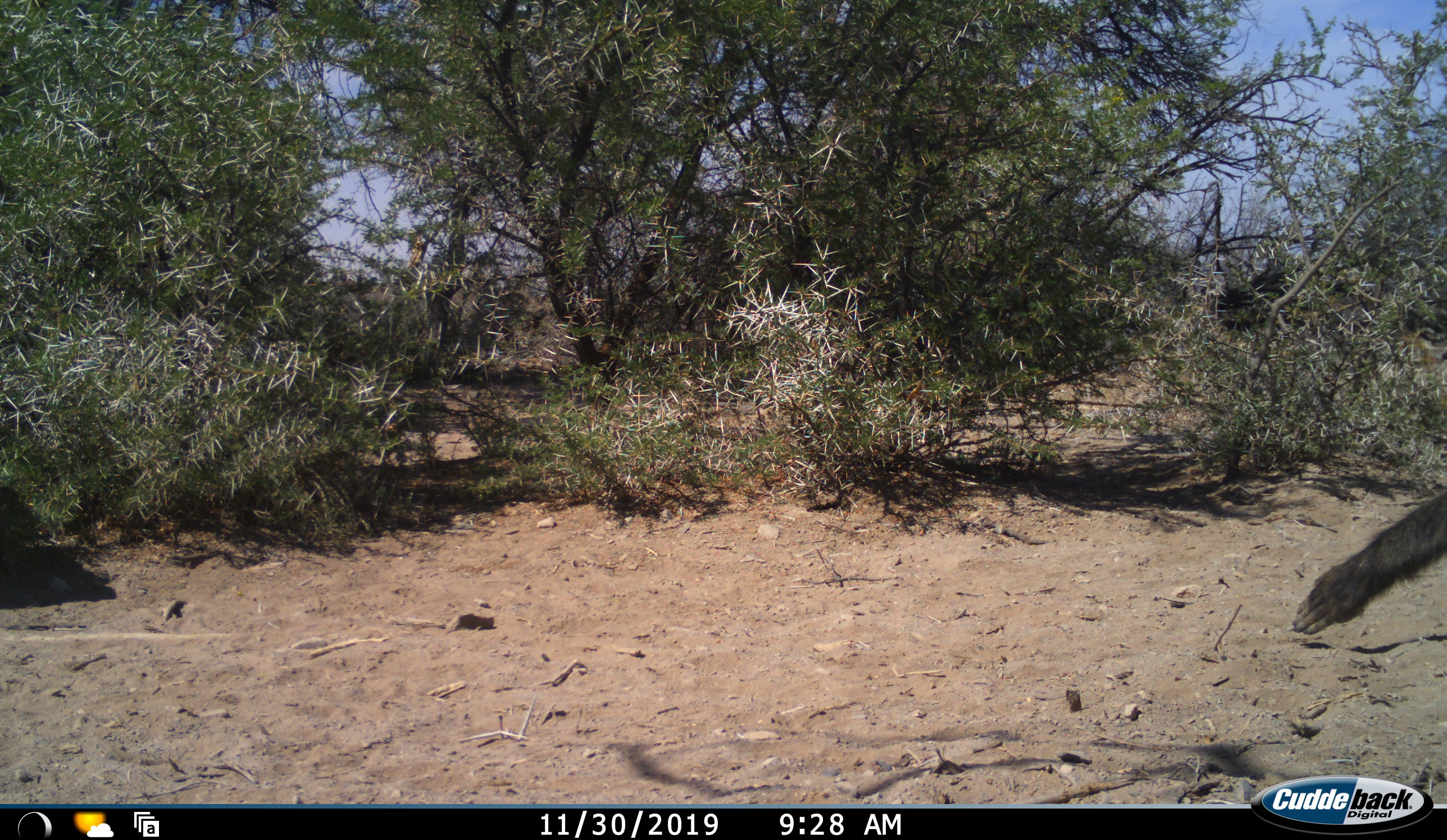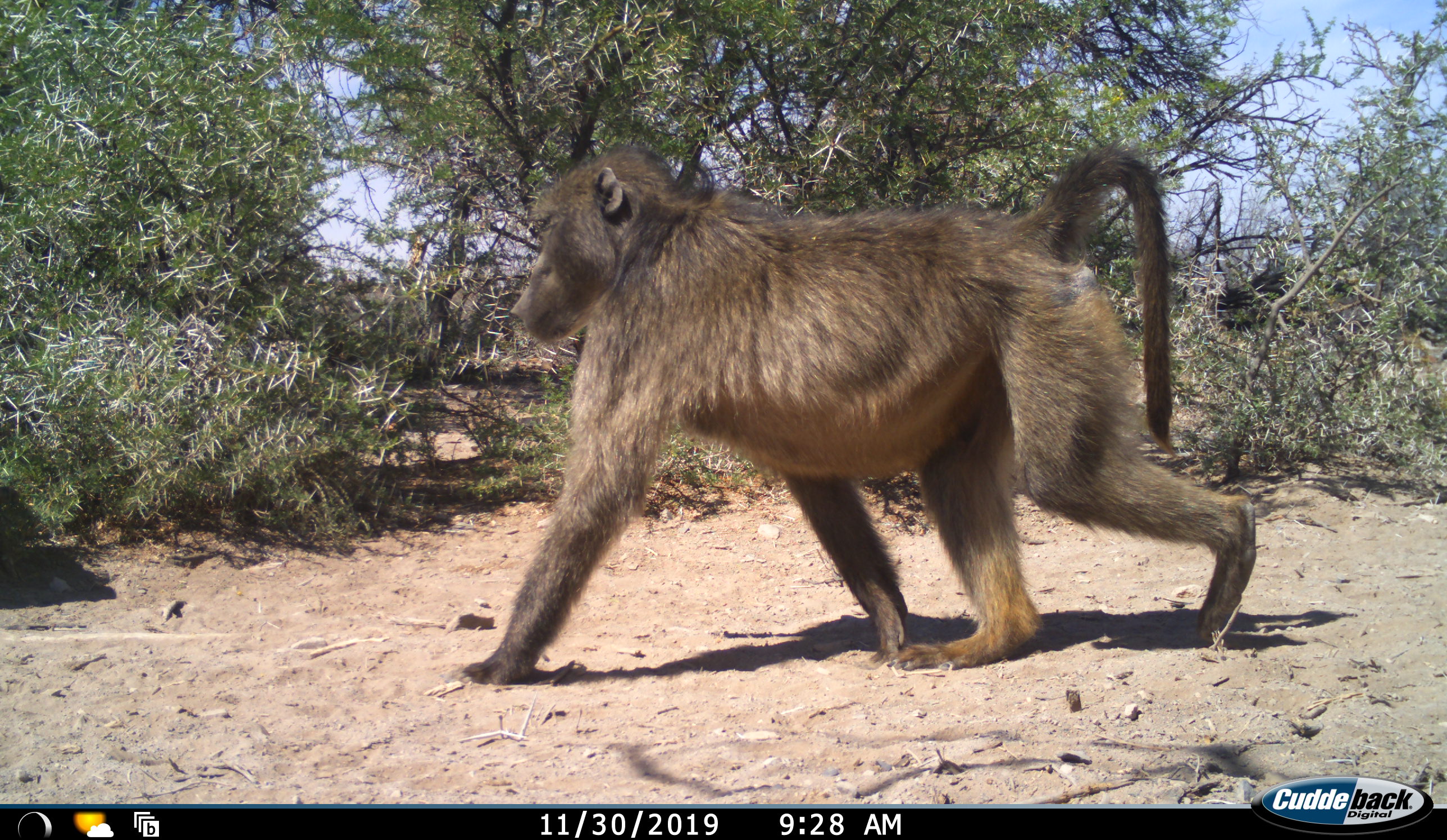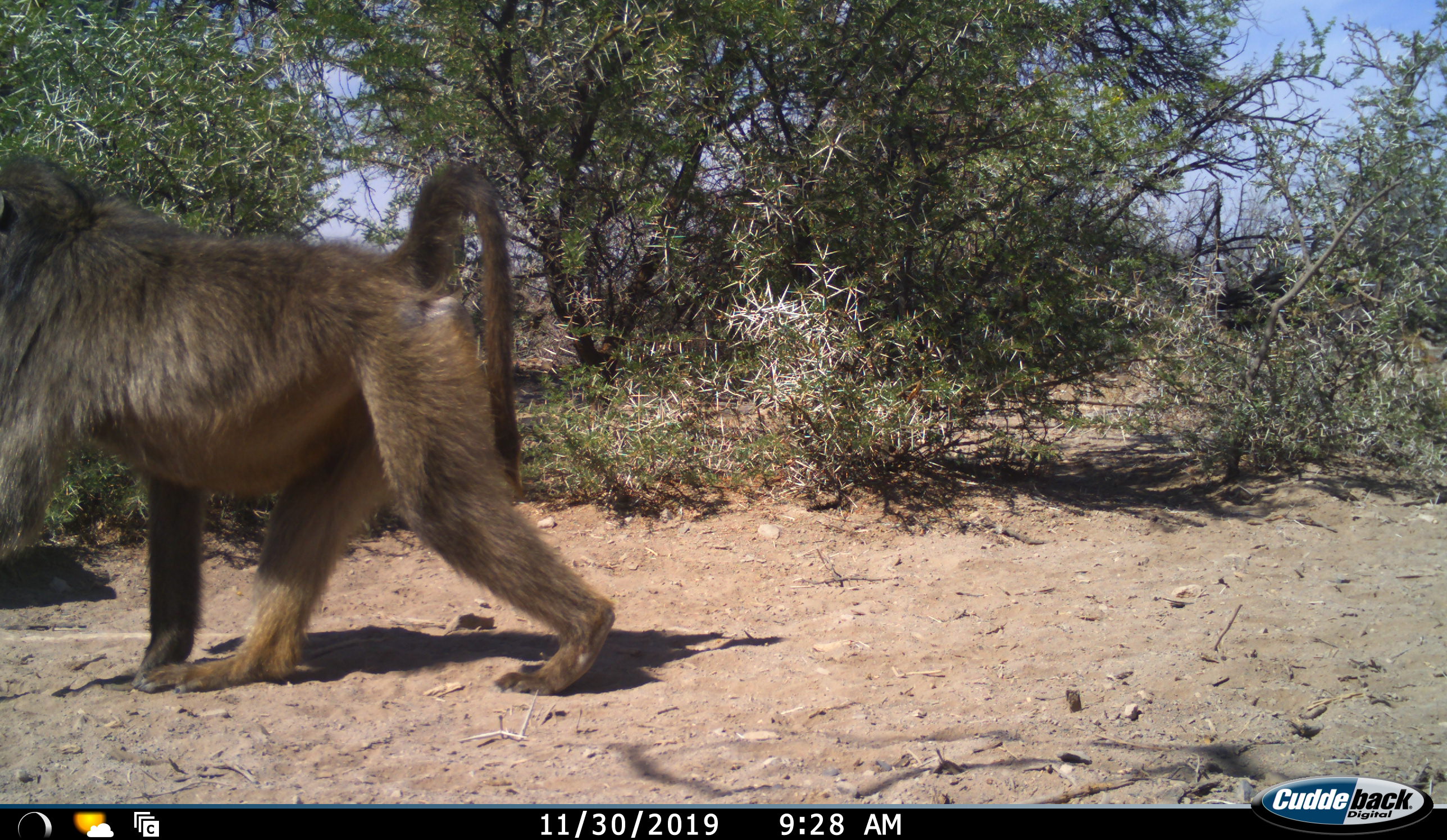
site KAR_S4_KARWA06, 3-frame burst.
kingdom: Animalia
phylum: Chordata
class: Mammalia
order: Primates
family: Cercopithecidae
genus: Papio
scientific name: Papio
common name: baboon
Baboon (Papio), count 1. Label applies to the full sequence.